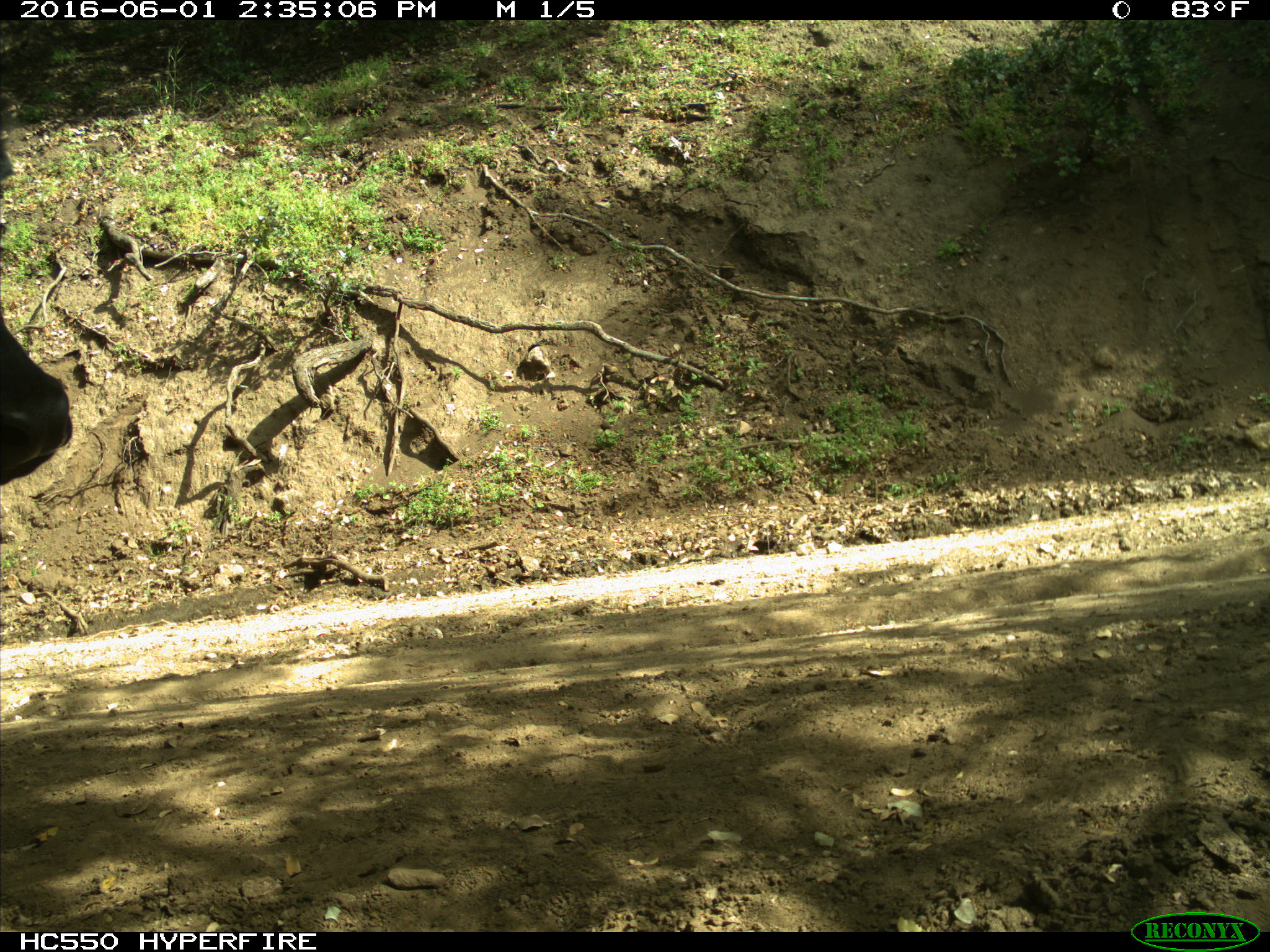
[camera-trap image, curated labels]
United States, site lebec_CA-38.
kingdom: Animalia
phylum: Chordata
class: Mammalia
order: Artiodactyla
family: Bovidae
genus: Bos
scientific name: Bos taurus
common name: domestic cow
Bos taurus (domestic cow).